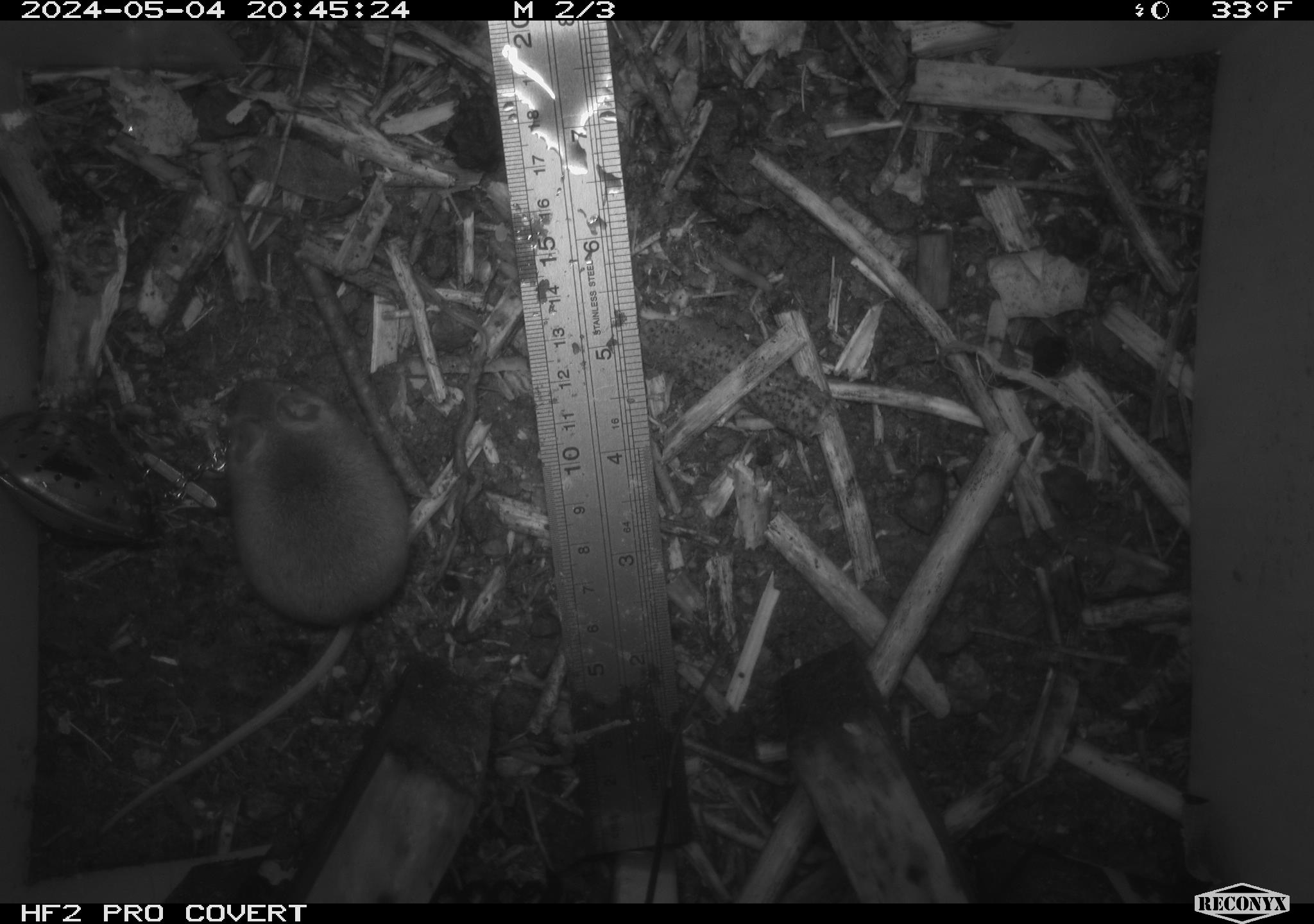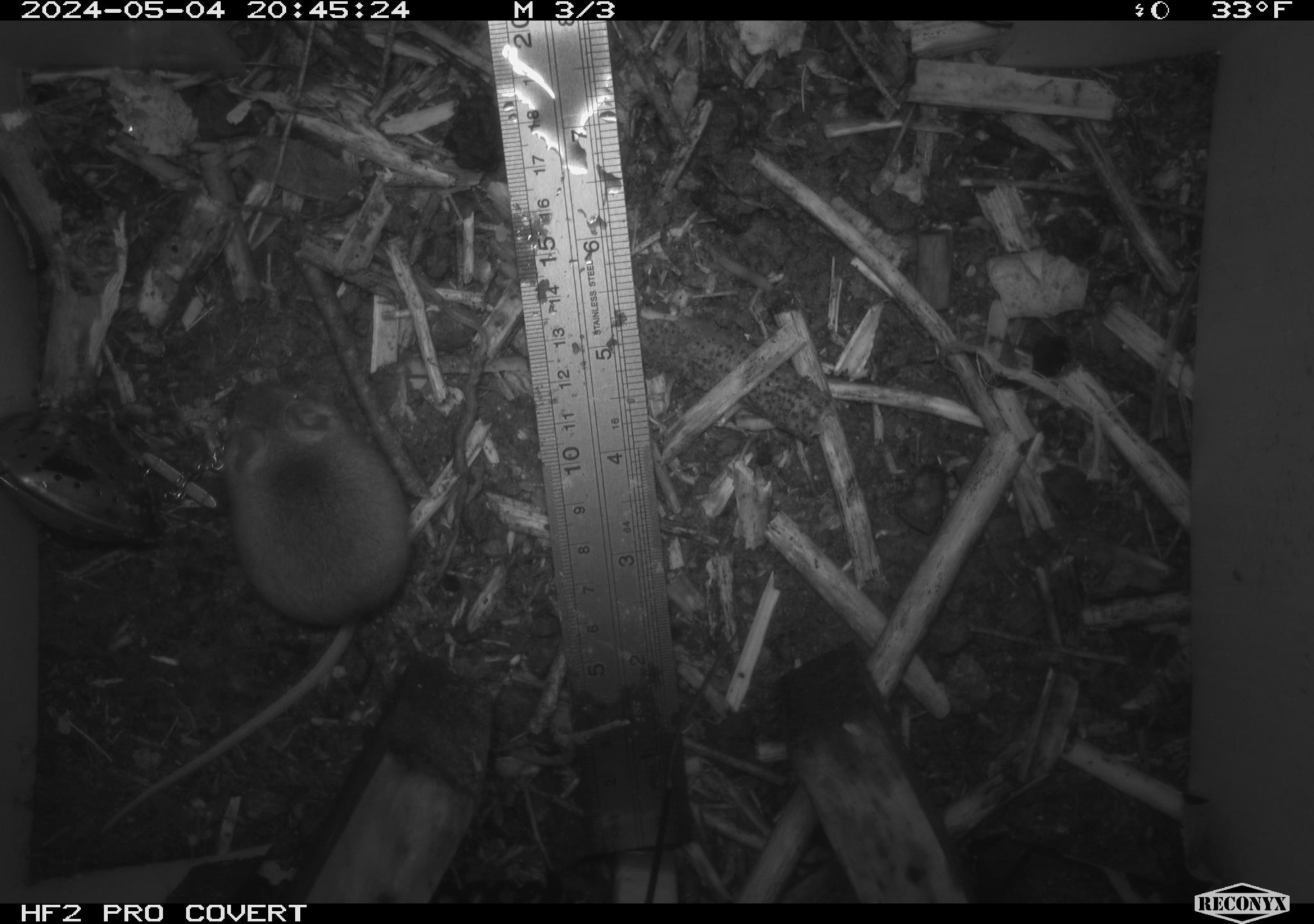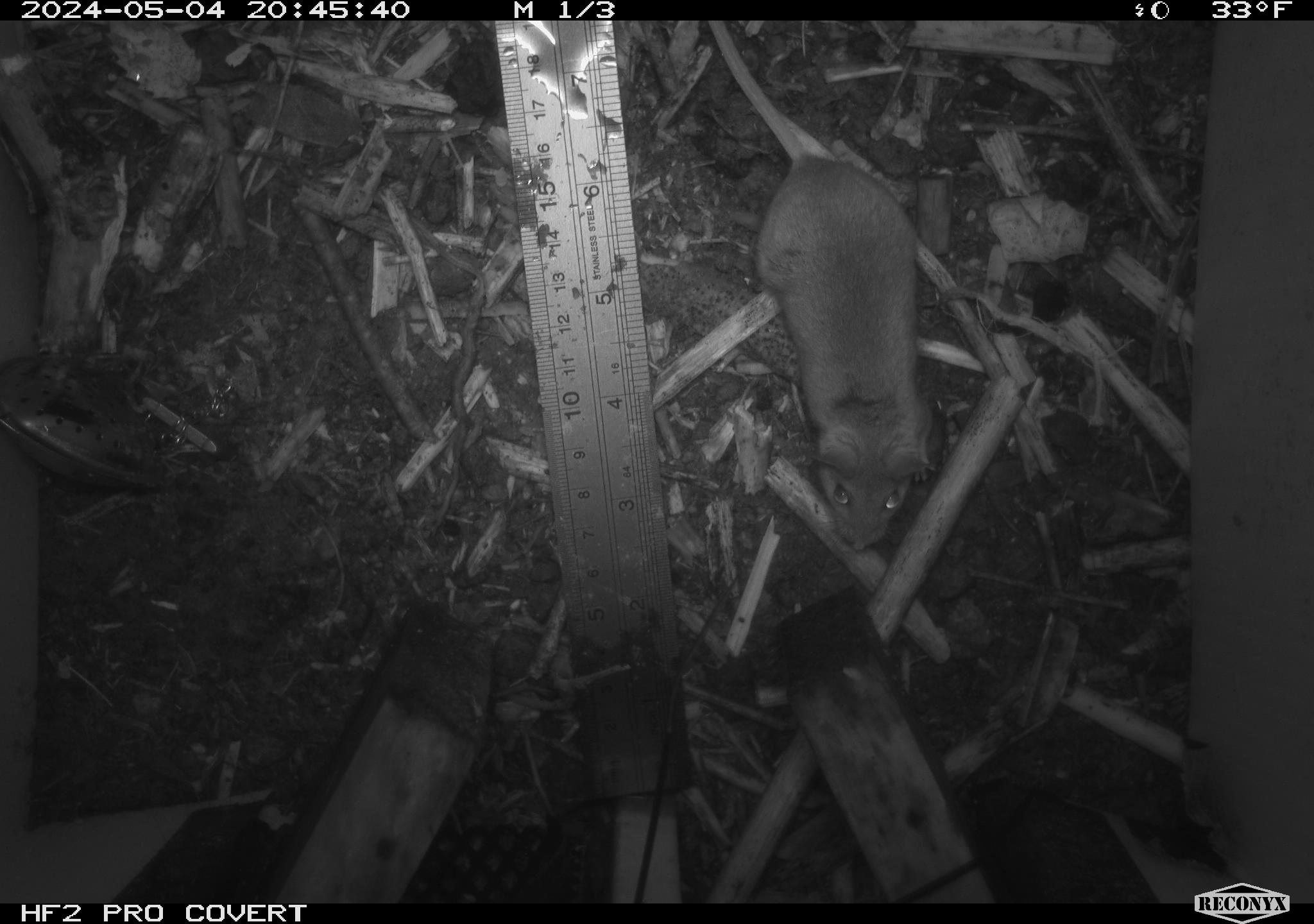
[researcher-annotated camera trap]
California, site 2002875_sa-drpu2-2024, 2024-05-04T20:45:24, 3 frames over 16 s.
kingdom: Animalia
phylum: Chordata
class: Mammalia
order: Rodentia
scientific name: Rodentia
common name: mouse species